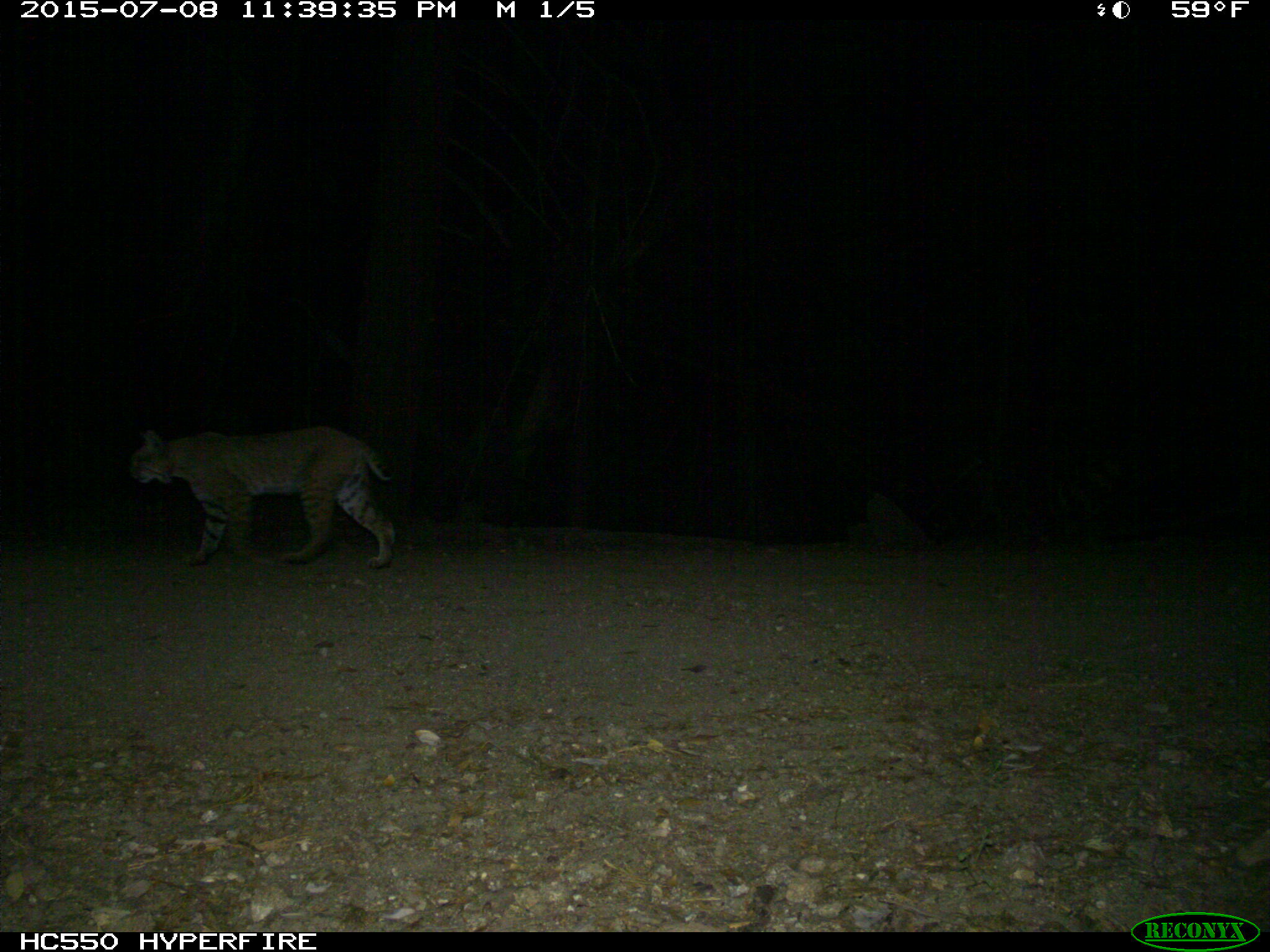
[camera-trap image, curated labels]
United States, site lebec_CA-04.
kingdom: Animalia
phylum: Chordata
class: Mammalia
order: Carnivora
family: Felidae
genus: Lynx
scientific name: Lynx rufus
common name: bobcat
Lynx rufus (bobcat).